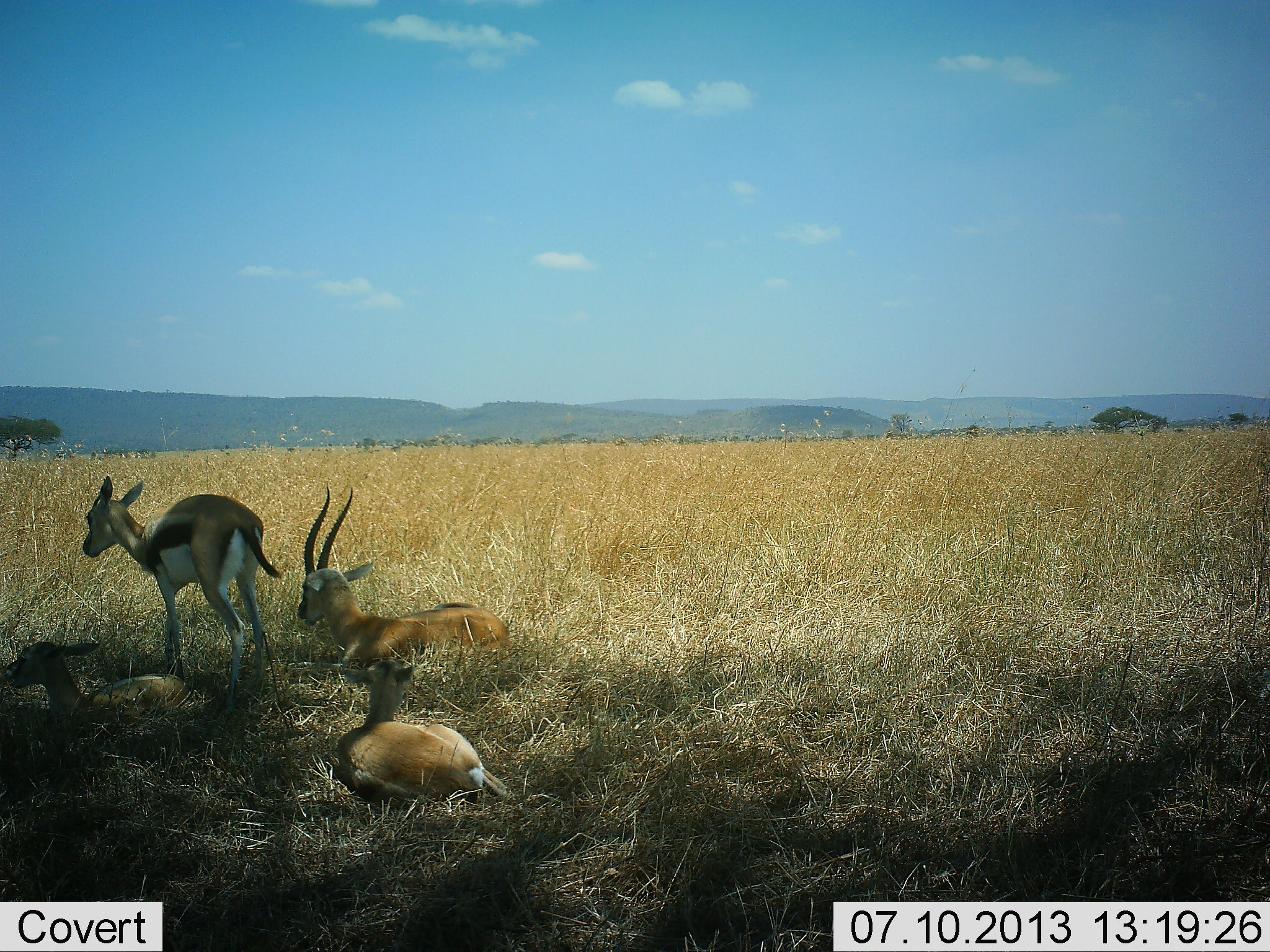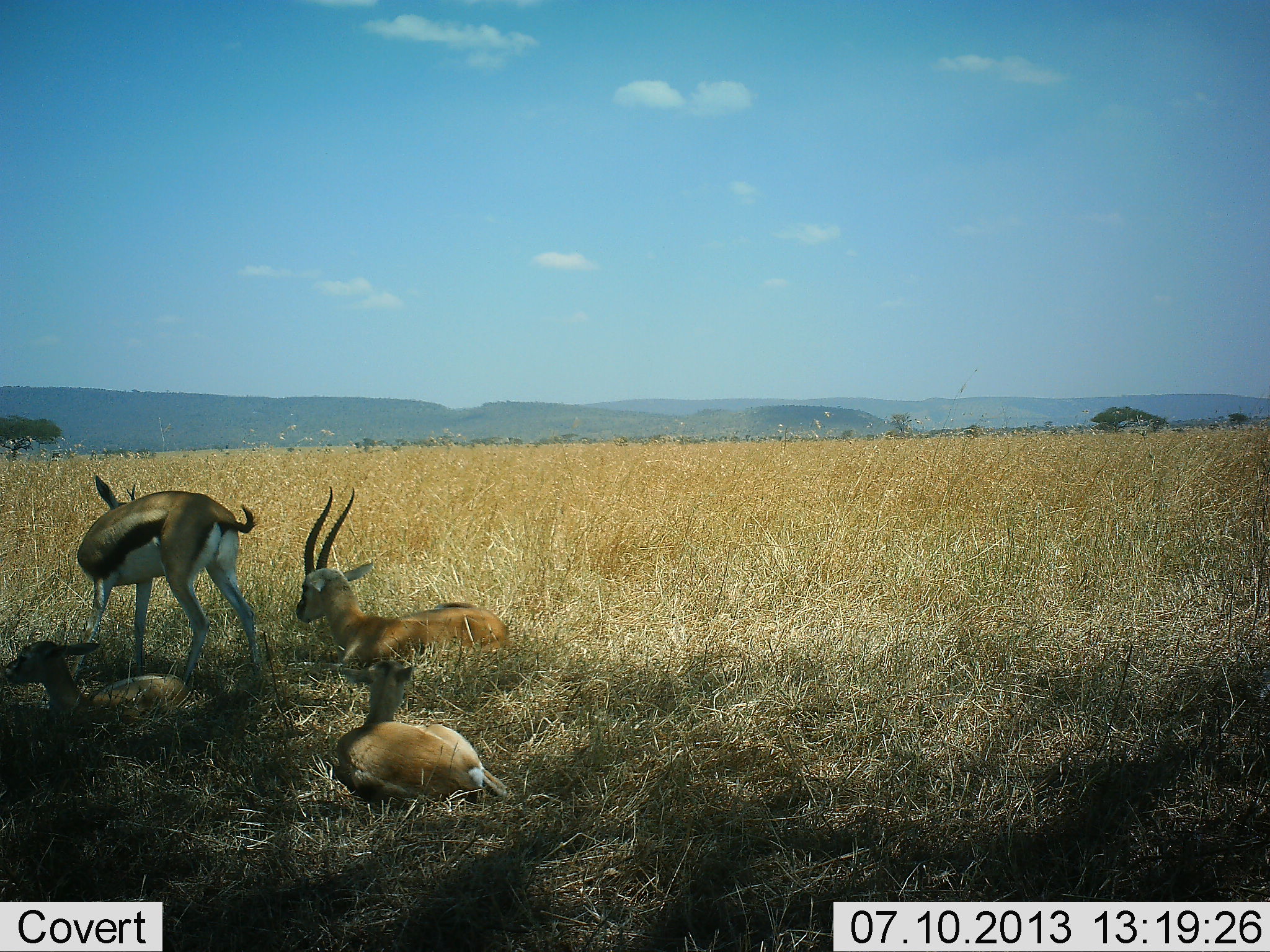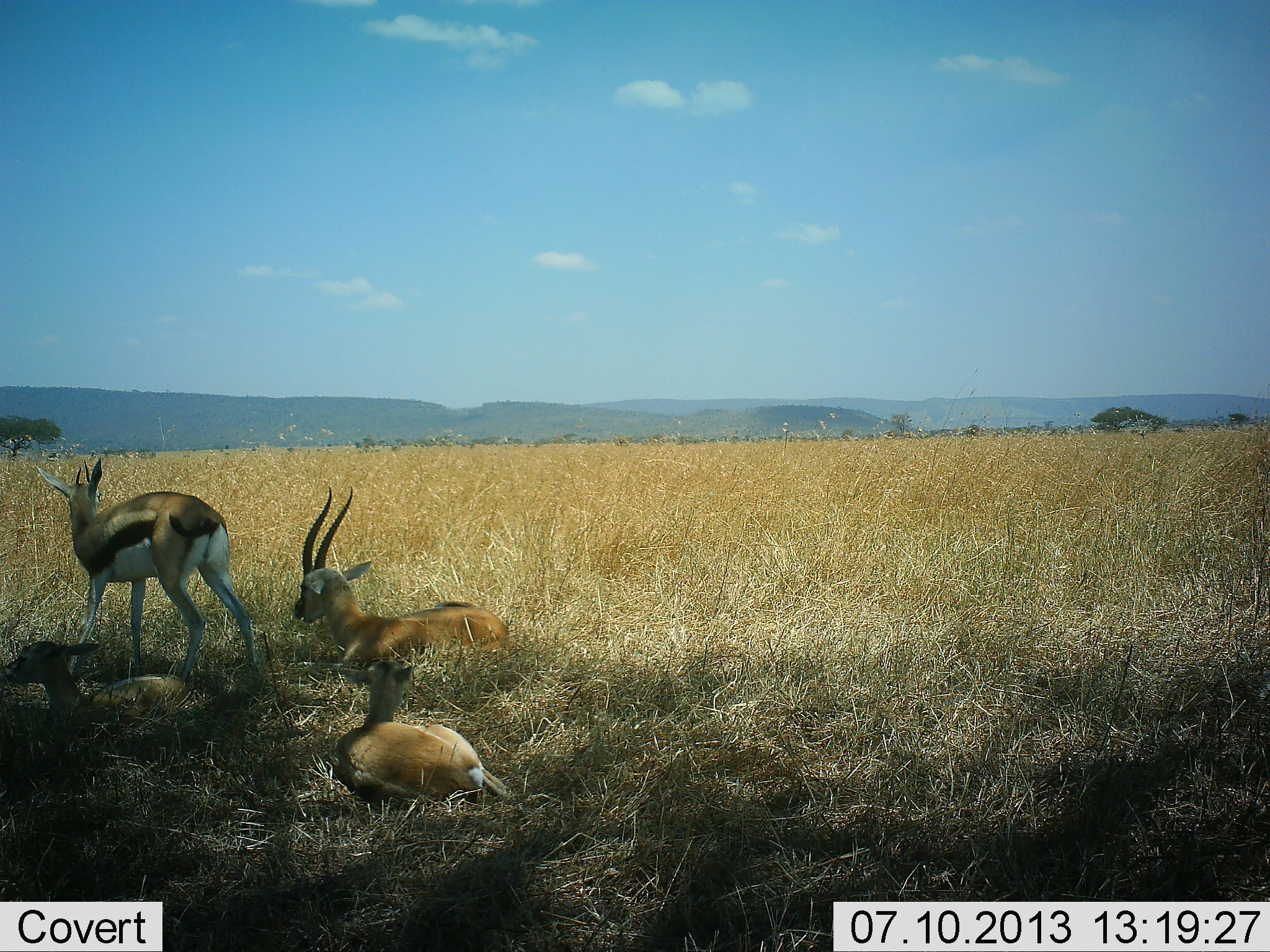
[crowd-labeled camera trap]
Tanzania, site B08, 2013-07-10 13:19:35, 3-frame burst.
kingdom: Animalia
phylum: Chordata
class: Mammalia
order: Artiodactyla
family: Bovidae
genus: Eudorcas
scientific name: Eudorcas thomsonii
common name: thomson's gazelle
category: gazellethomsons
Gazellethomsons (thomson's gazelle) (Eudorcas thomsonii), count 4. Behavior (volunteer vote fractions): standing 89%, resting 100%, moving 5%, interacting 0%. Young present (vote fraction): 21%. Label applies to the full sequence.